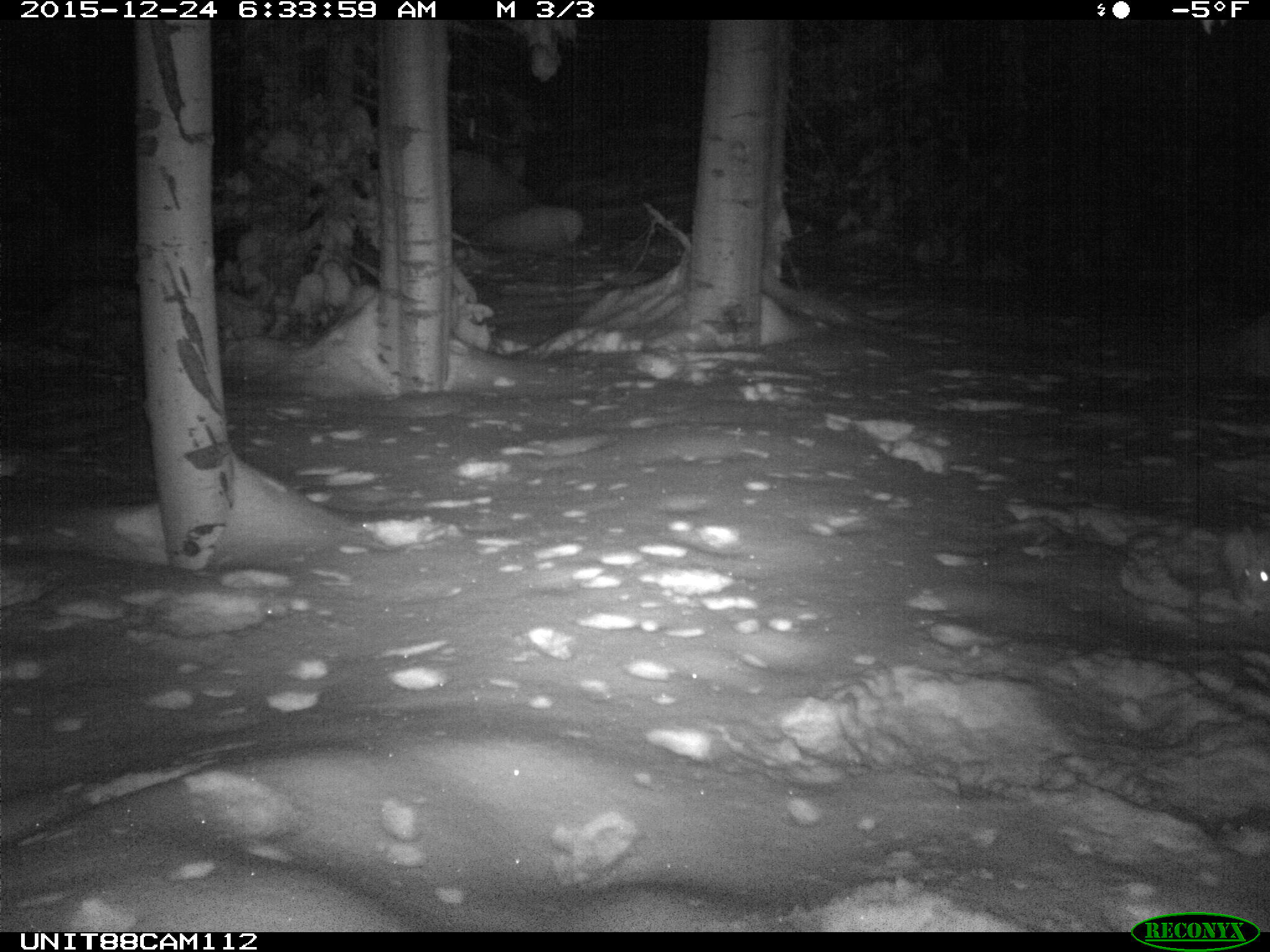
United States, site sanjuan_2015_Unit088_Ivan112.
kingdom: Animalia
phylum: Chordata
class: Mammalia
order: Lagomorpha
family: Leporidae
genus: Lepus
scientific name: Lepus americanus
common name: snowshoe hare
Lepus americanus (snowshoe hare).